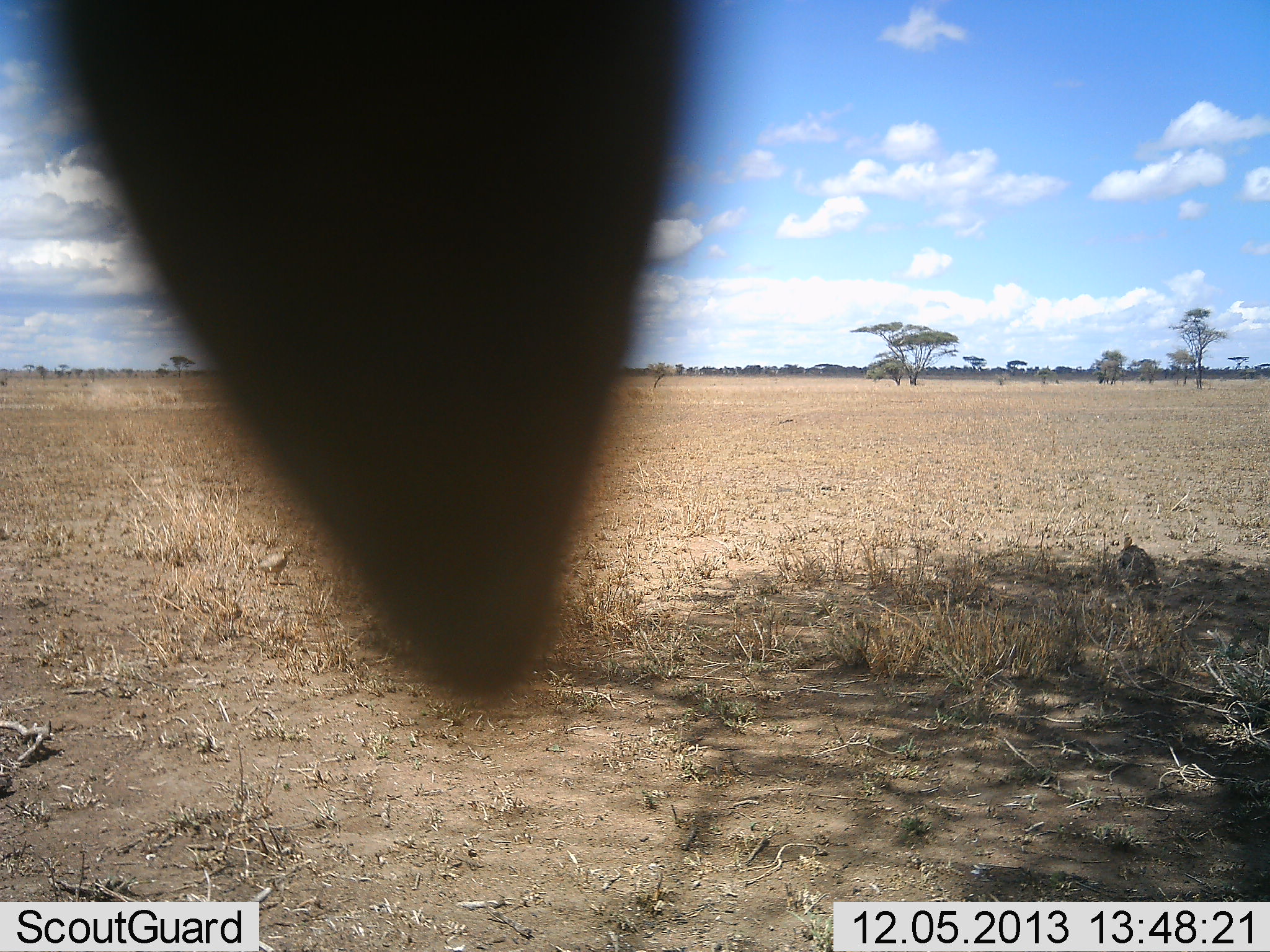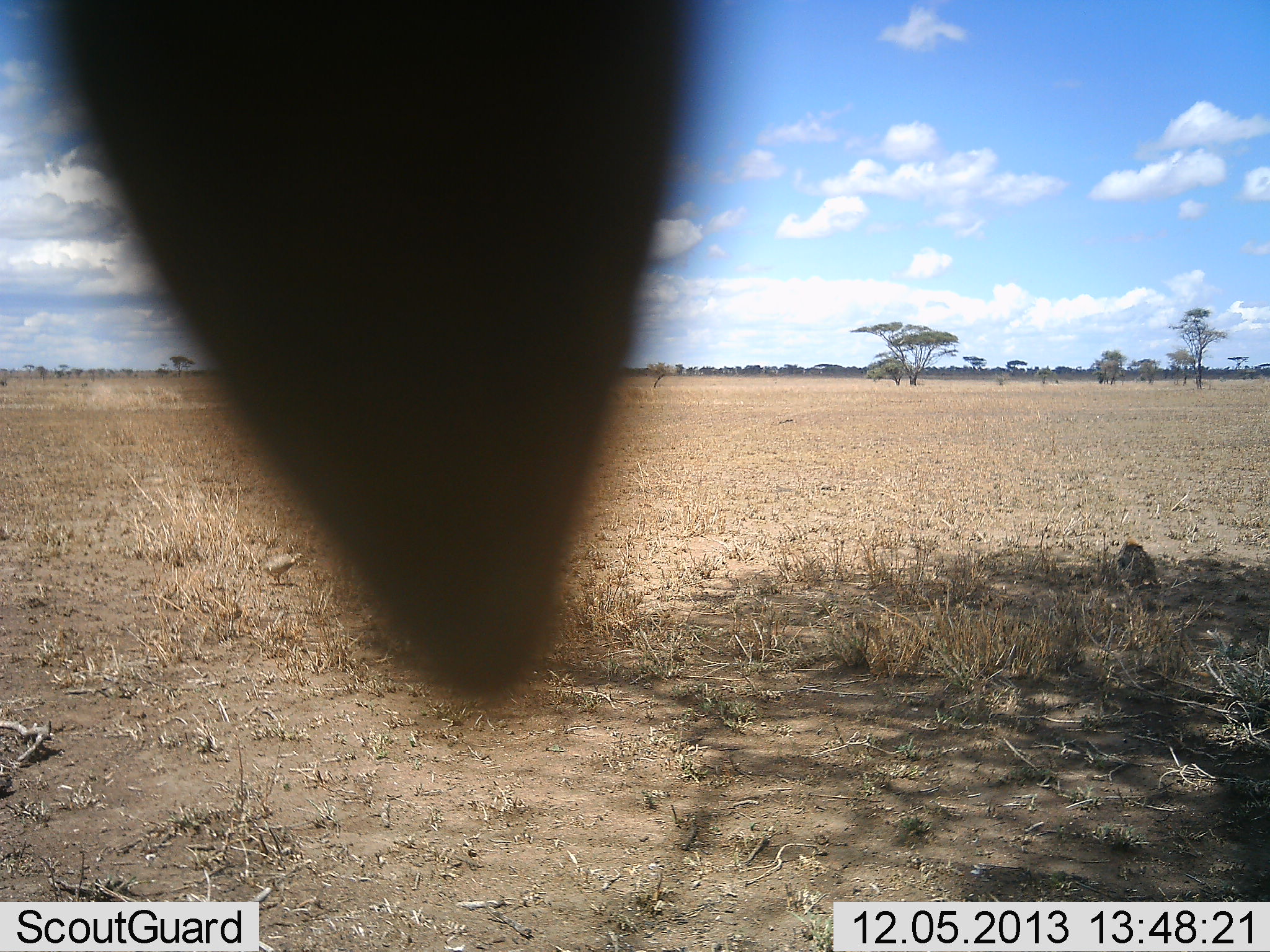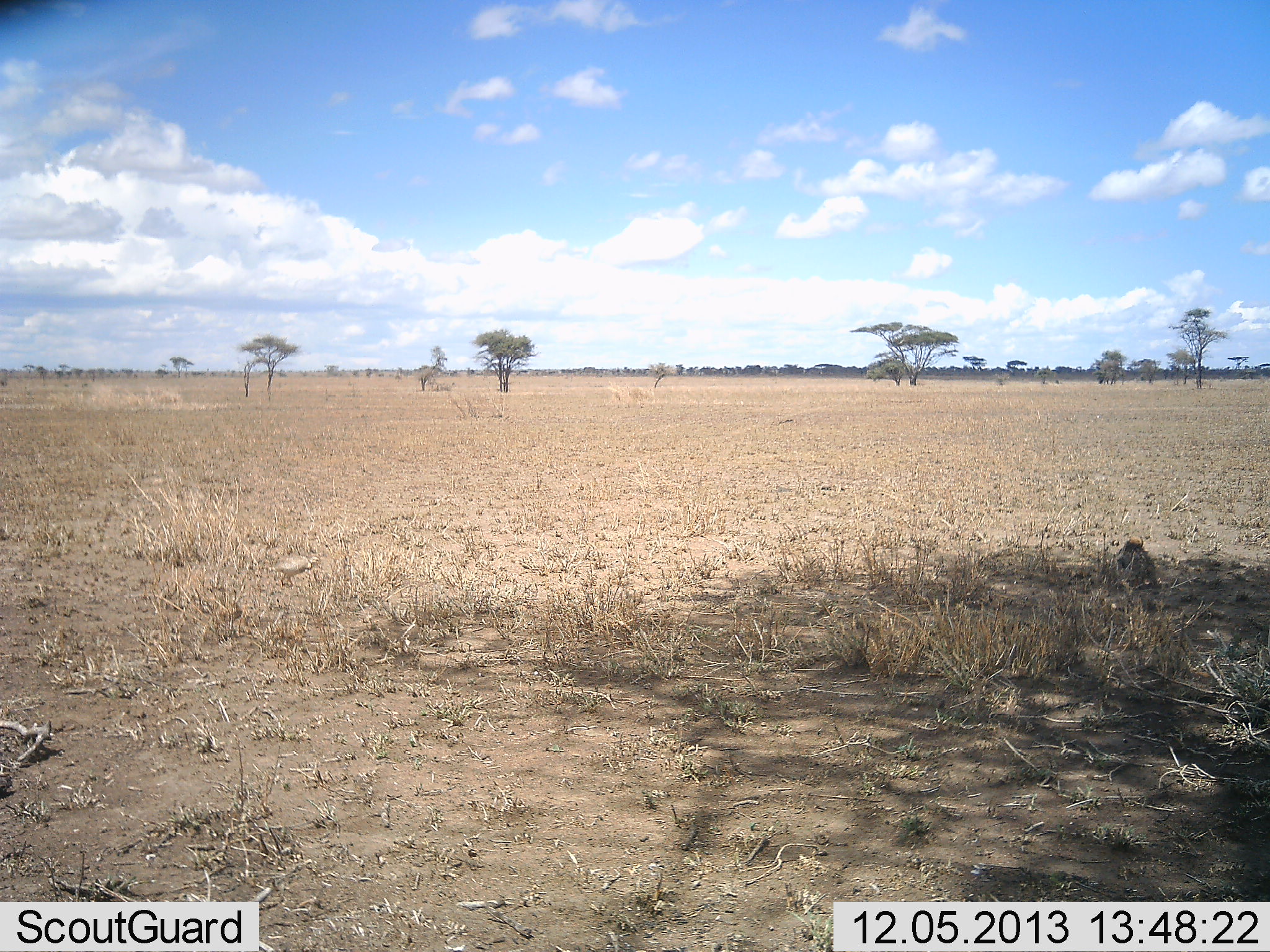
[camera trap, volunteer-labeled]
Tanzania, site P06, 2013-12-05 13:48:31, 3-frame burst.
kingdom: Animalia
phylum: Chordata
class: Aves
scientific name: Aves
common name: bird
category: otherbird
Otherbird (bird) (Aves), count 2. Behavior (volunteer vote fractions): standing 42%, resting 17%, moving 75%, interacting 8%. Young present (vote fraction): 0%. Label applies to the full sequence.